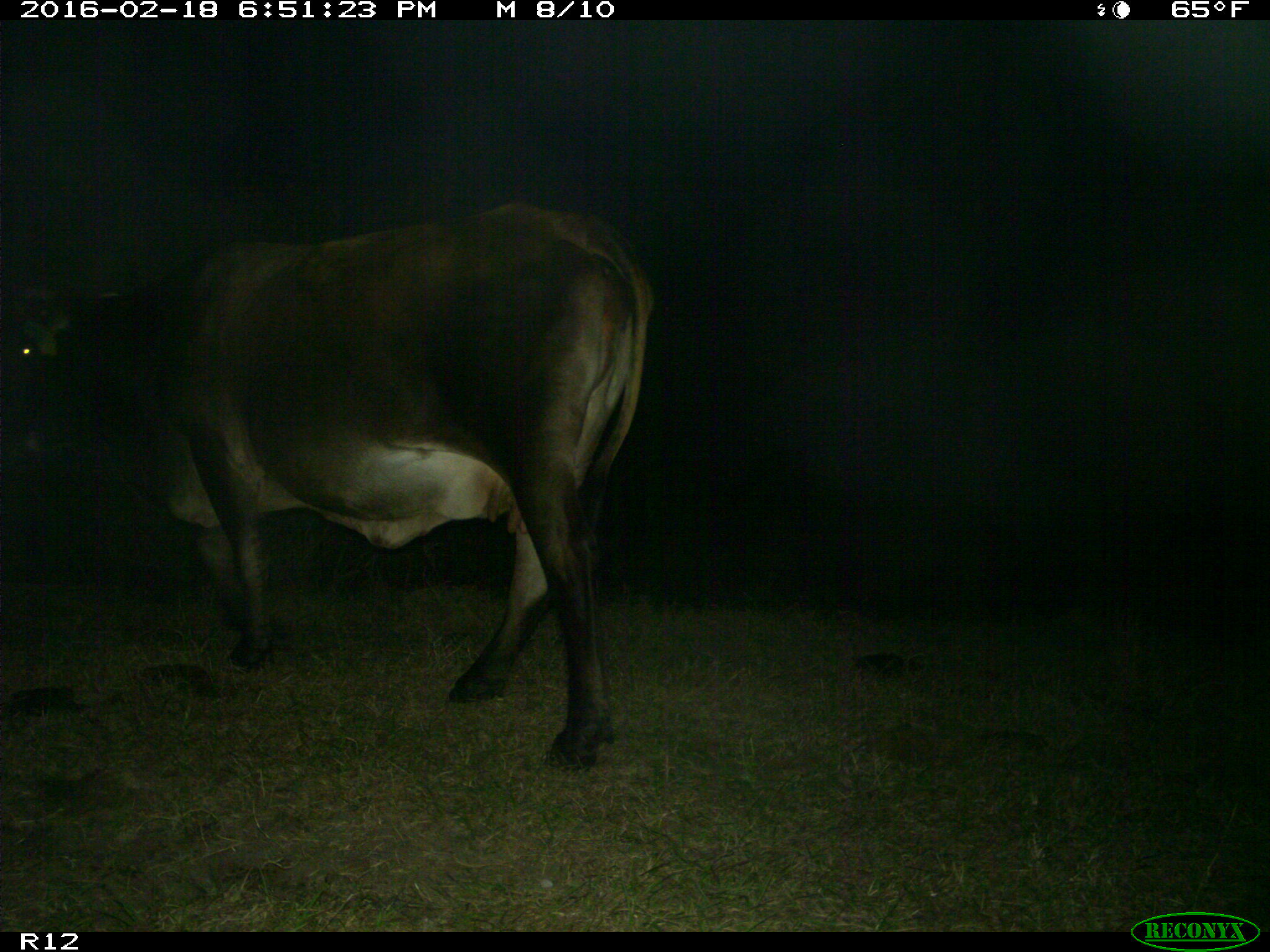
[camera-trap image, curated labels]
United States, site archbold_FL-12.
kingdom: Animalia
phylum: Chordata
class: Mammalia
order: Artiodactyla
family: Bovidae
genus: Bos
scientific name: Bos taurus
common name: domestic cow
Bos taurus (domestic cow).